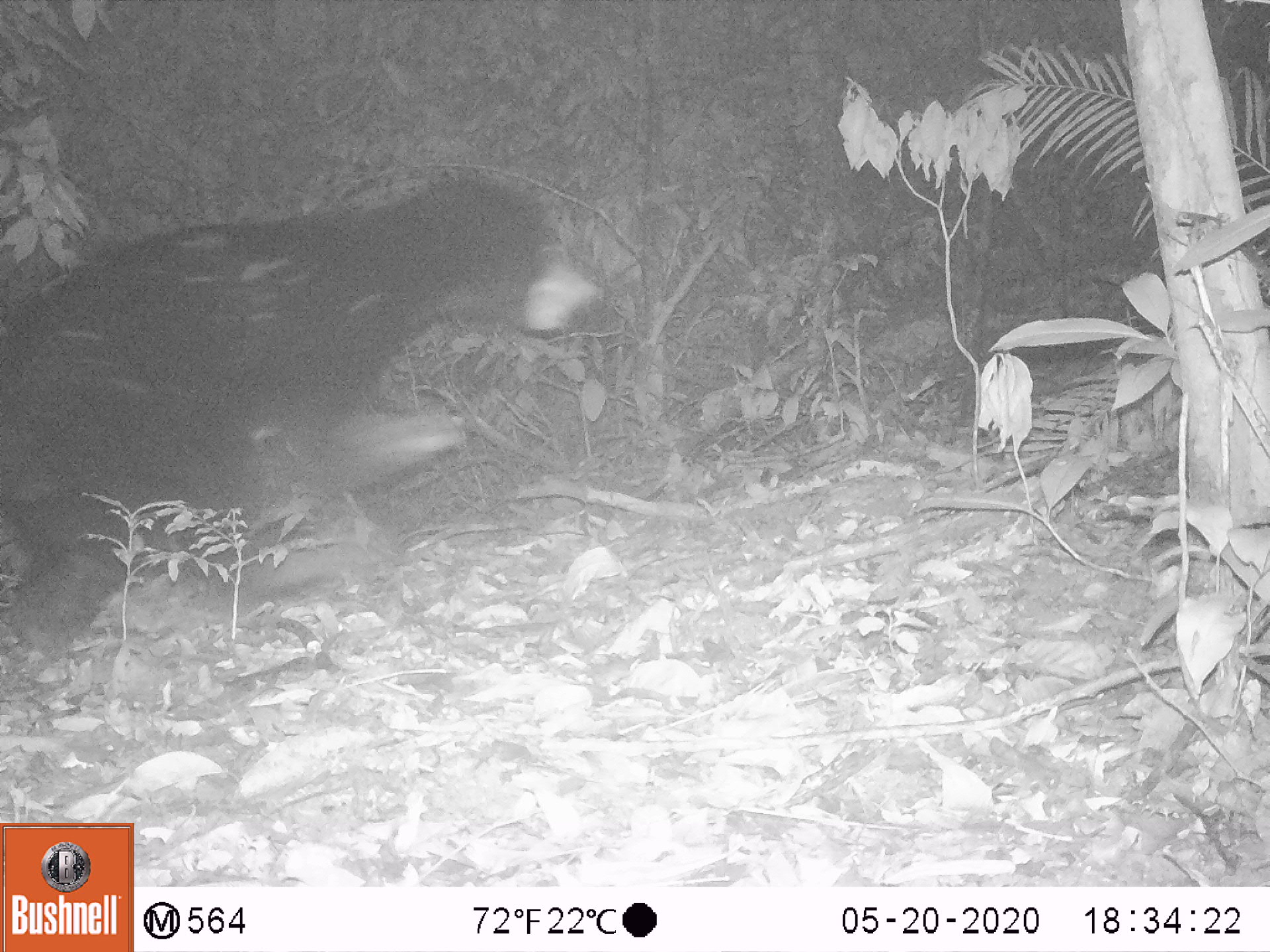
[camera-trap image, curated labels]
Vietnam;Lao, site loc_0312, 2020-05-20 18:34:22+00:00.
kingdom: Animalia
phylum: Chordata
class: Mammalia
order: Carnivora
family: Ursidae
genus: Helarctos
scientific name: Helarctos malayanus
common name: sun bear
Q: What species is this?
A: Sun bear (Helarctos malayanus).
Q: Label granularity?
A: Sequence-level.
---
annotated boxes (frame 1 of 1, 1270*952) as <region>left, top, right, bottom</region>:
sun bear: <region>0, 172, 596, 653</region>